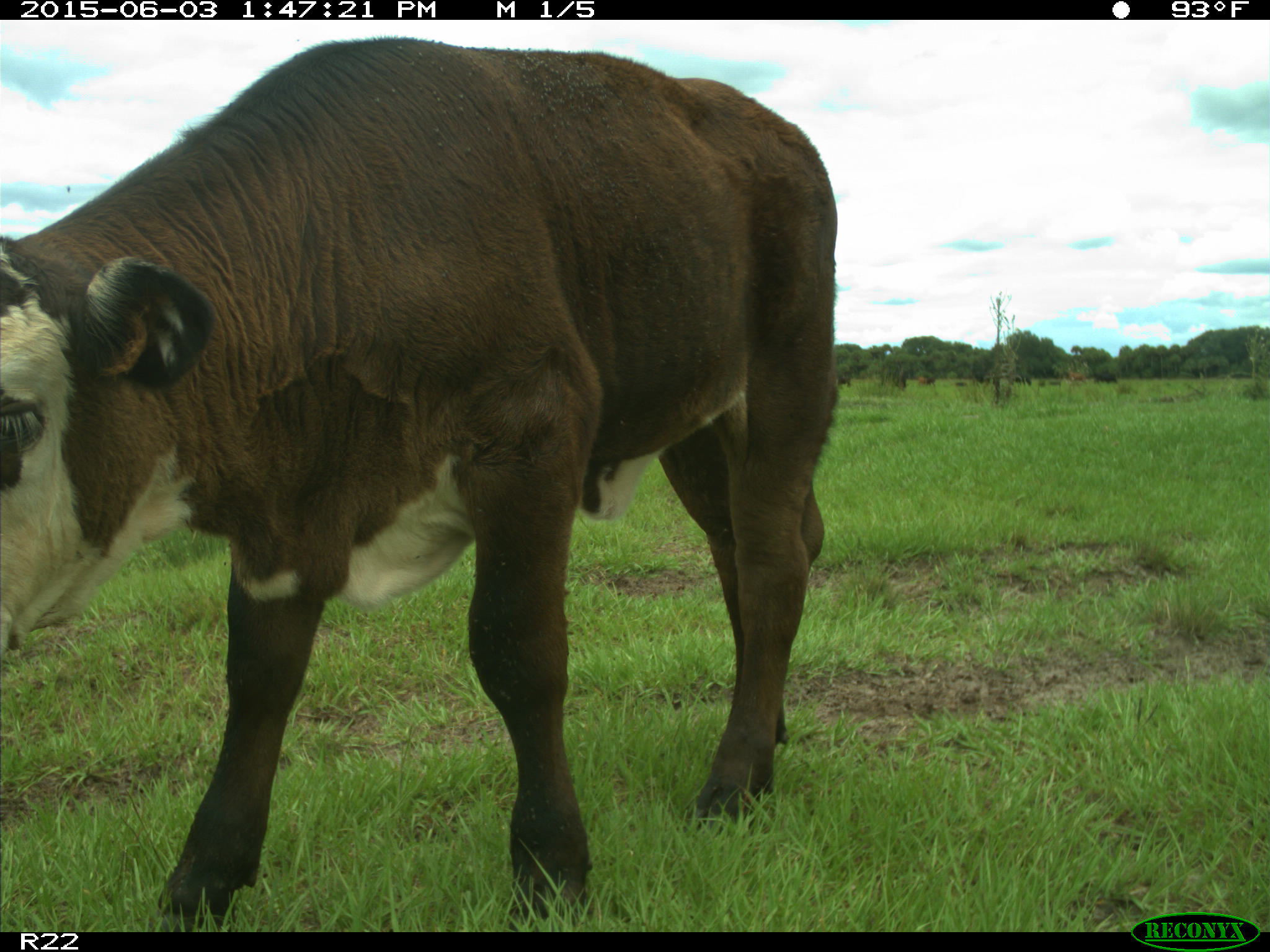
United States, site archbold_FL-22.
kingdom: Animalia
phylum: Chordata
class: Mammalia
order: Artiodactyla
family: Bovidae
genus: Bos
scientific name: Bos taurus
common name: domestic cow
Bos taurus (domestic cow).